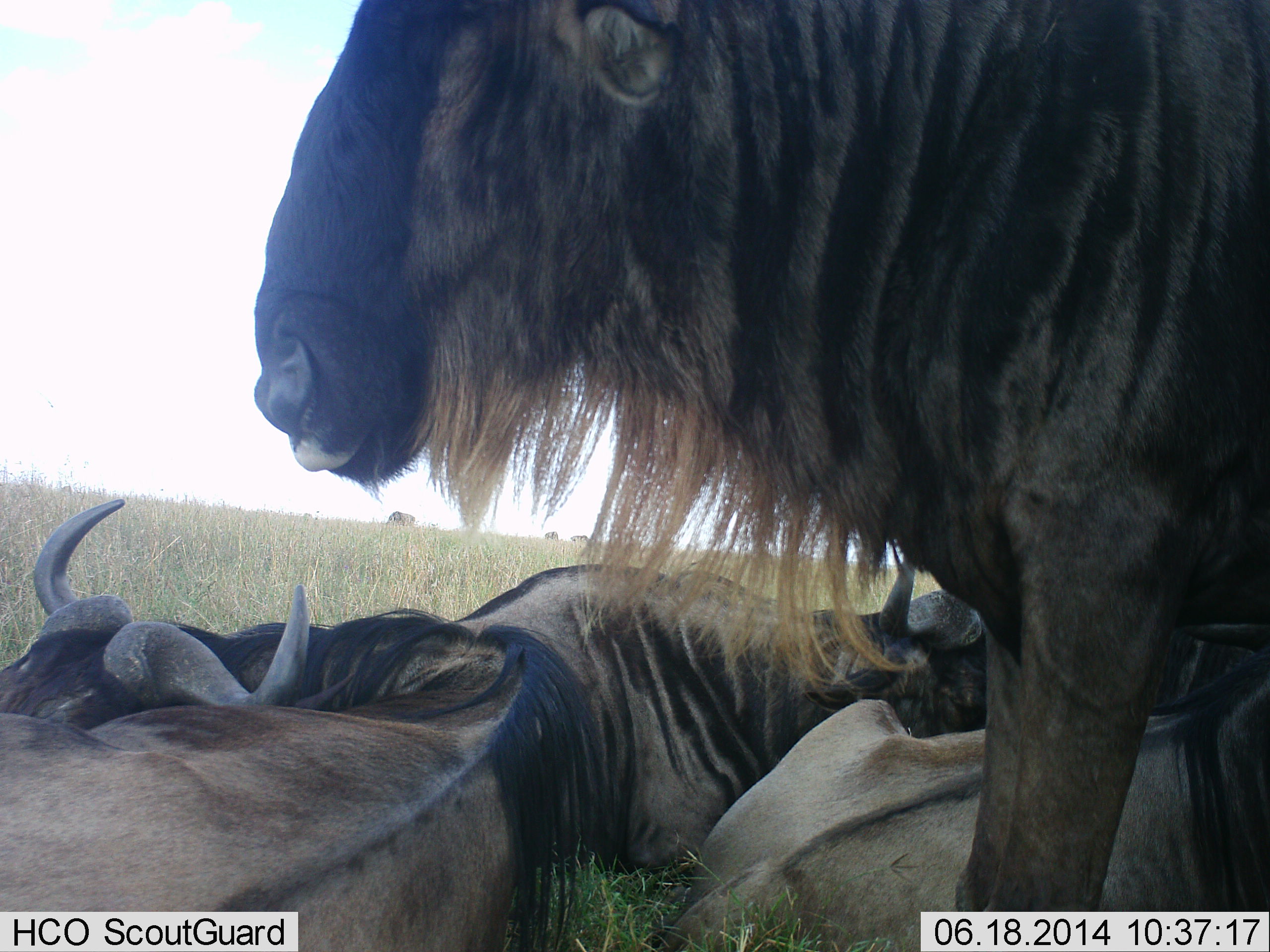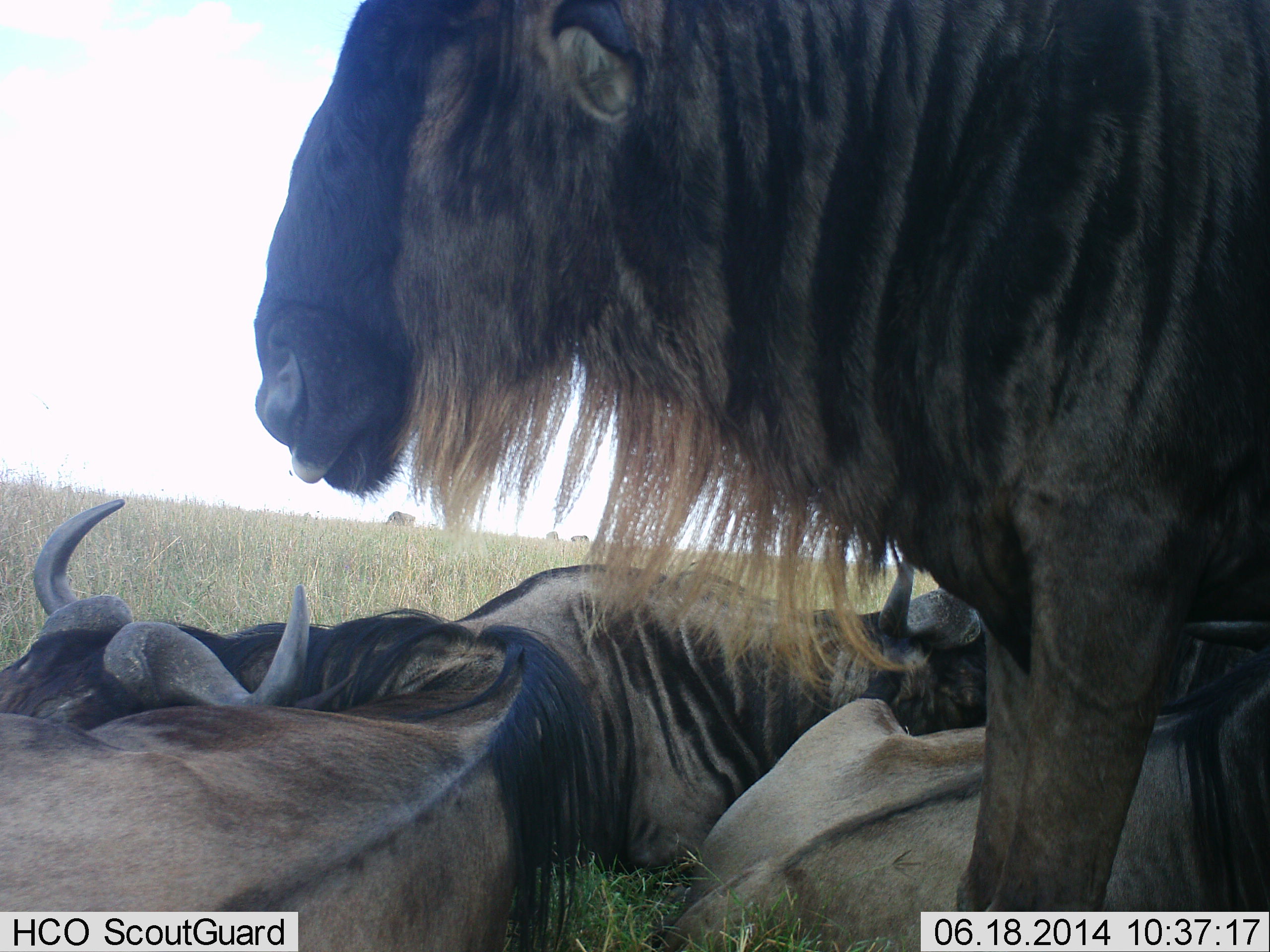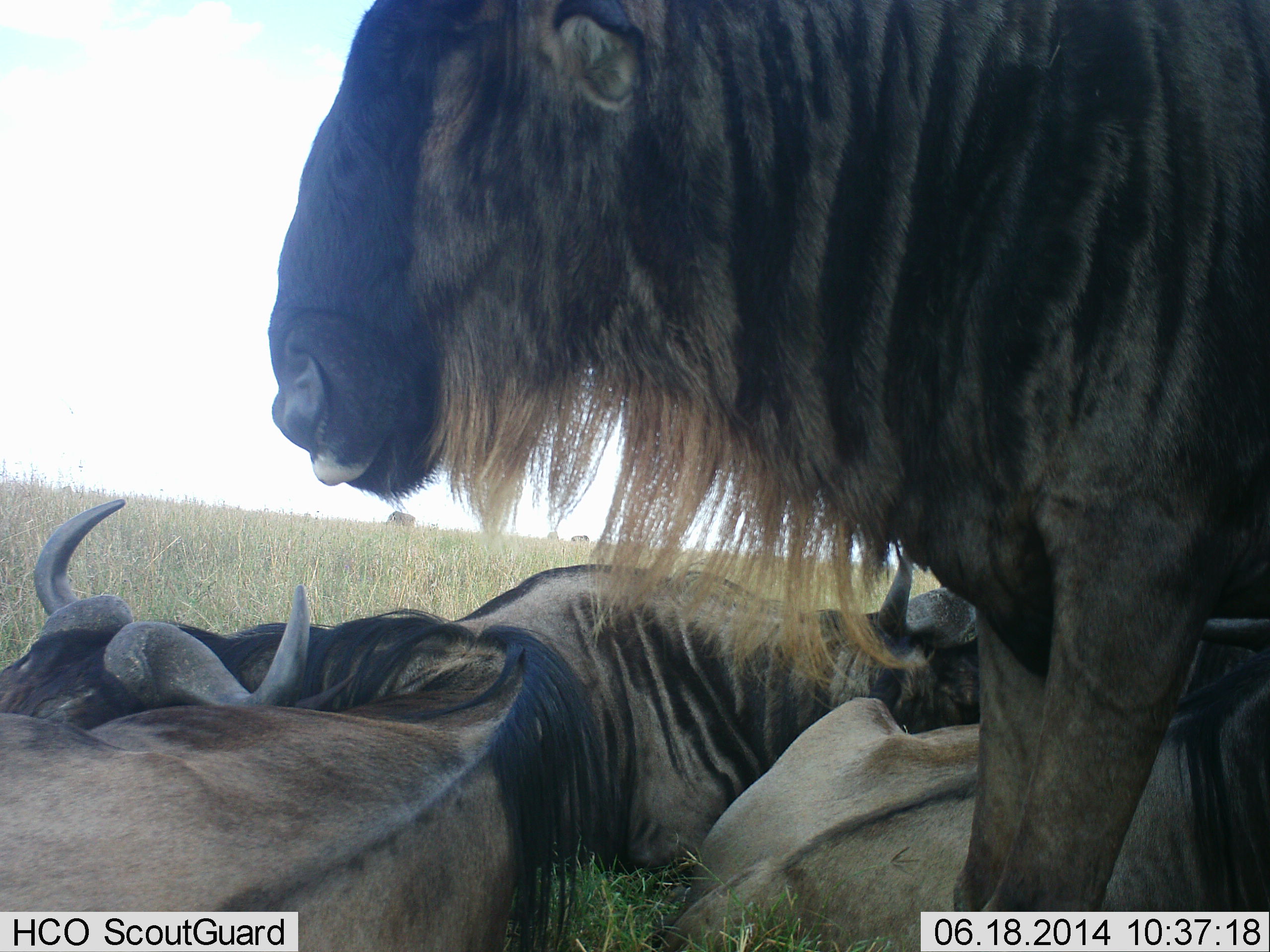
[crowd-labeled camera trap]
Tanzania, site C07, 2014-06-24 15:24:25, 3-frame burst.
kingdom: Animalia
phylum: Chordata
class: Mammalia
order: Artiodactyla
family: Bovidae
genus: Connochaetes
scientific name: Connochaetes taurinus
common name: blue wildebeest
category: wildebeest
Wildebeest (blue wildebeest) (Connochaetes taurinus), count 4. Behavior (volunteer vote fractions): standing 70%, resting 100%, moving 0%, interacting 10%. Young present (vote fraction): 0%. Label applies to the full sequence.